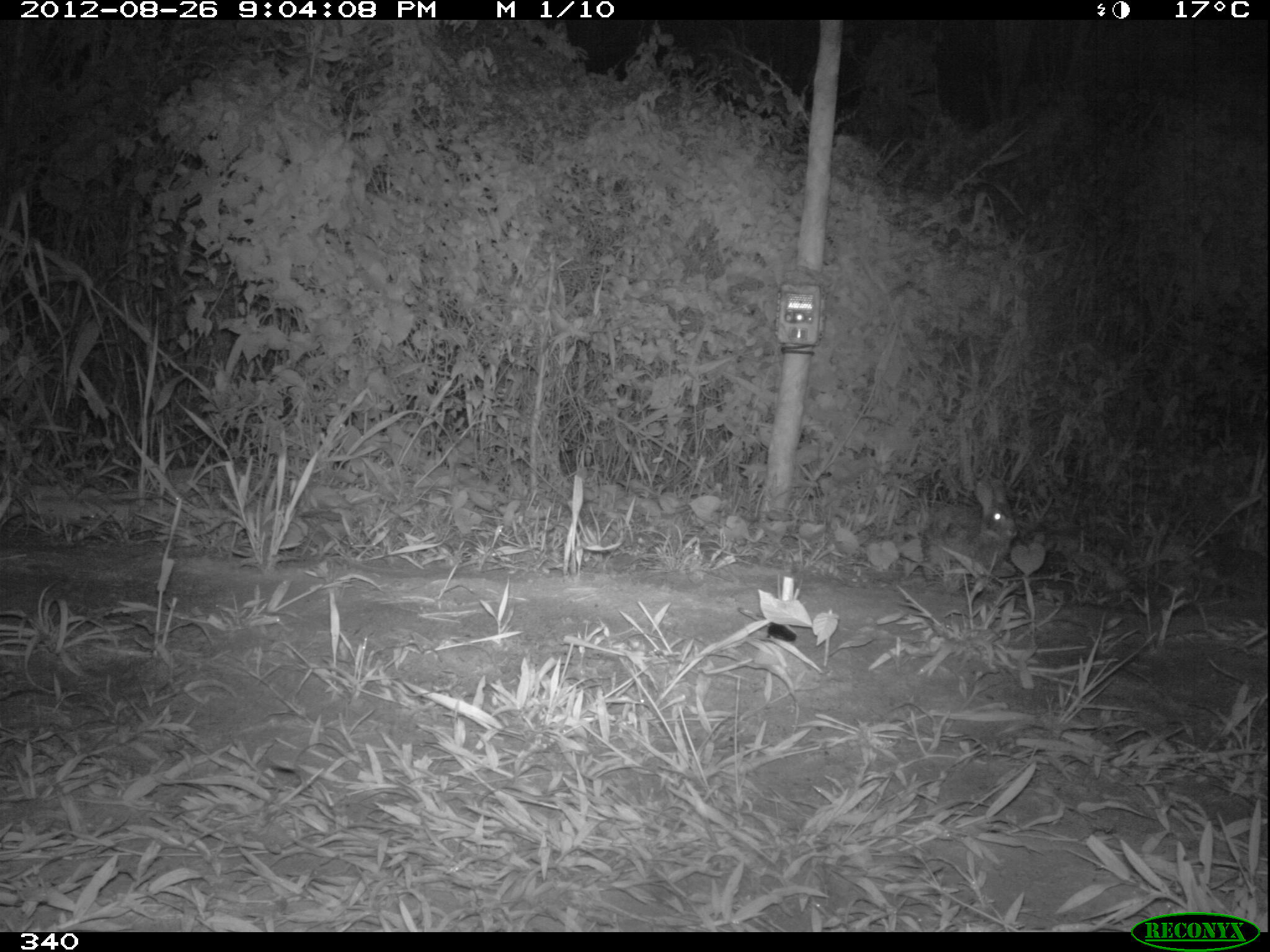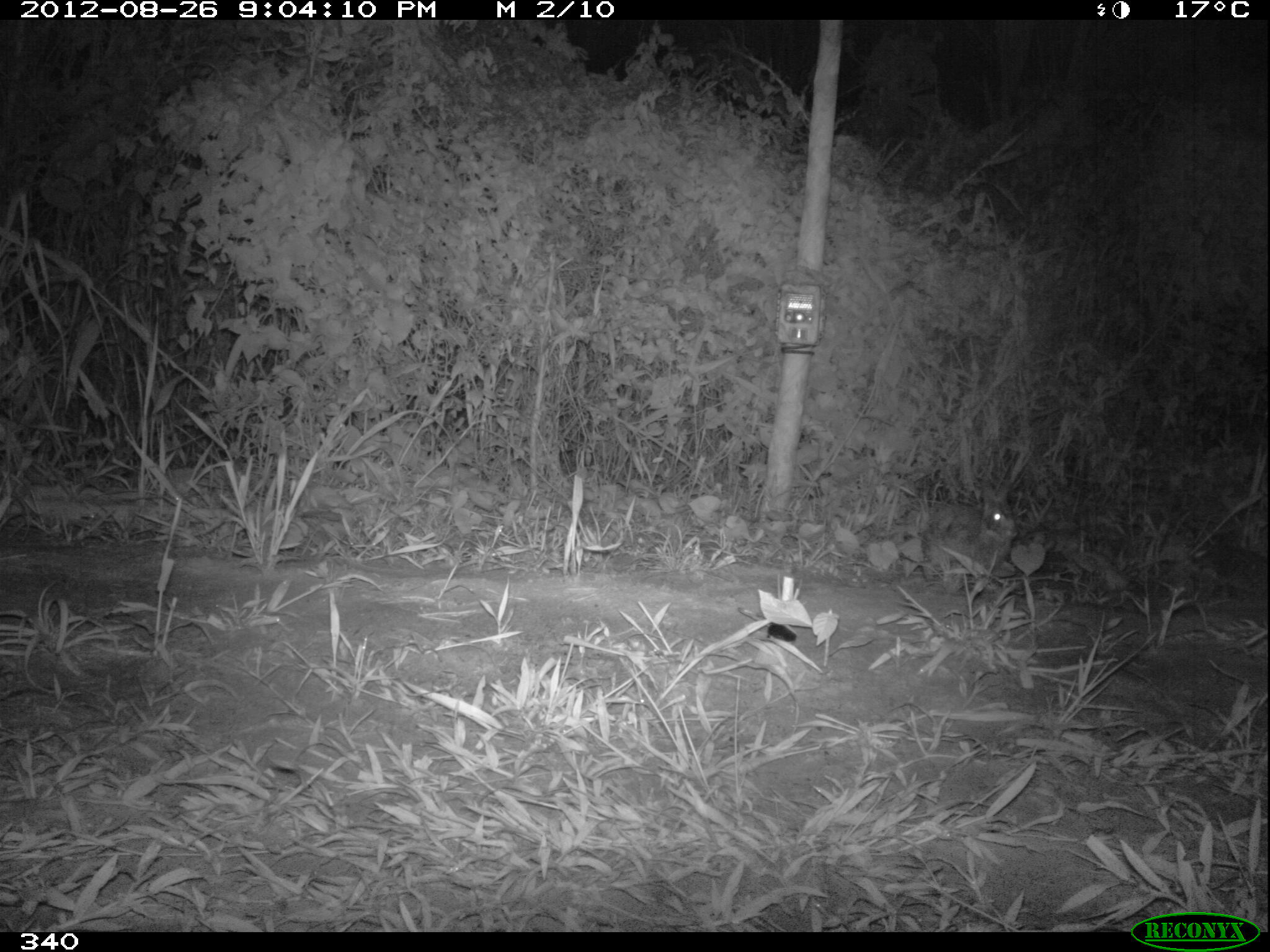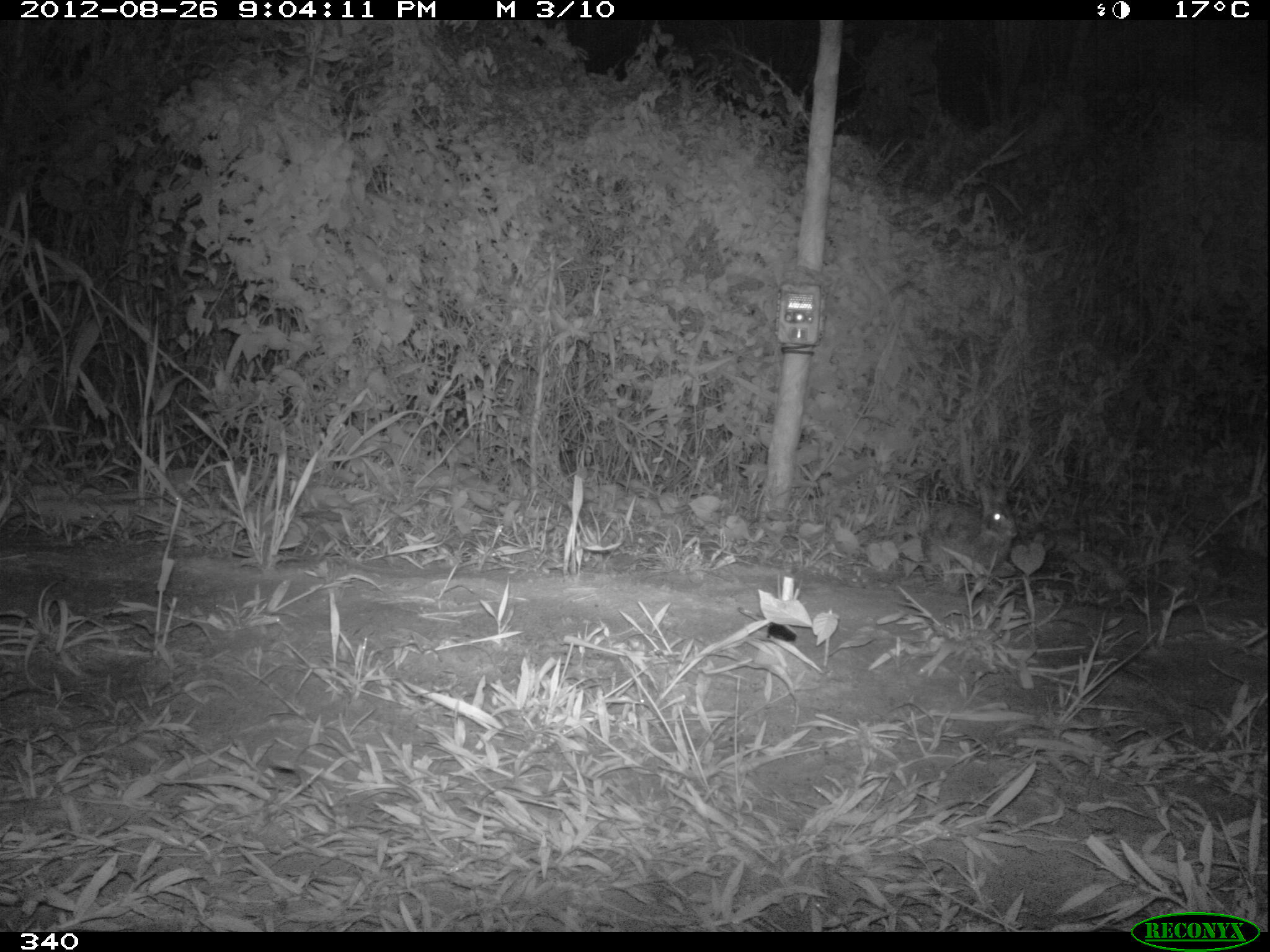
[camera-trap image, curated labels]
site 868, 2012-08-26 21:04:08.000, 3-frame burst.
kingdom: Animalia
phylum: Chordata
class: Mammalia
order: Lagomorpha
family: Leporidae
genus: Sylvilagus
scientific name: Sylvilagus brasiliensis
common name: tapeti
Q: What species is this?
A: Sylvilagus brasiliensis (tapeti).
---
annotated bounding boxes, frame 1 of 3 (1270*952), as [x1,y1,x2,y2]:
sylvilagus brasiliensis: [920,480,1018,577]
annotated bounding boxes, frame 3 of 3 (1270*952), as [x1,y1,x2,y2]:
sylvilagus brasiliensis: [918,479,1018,571]